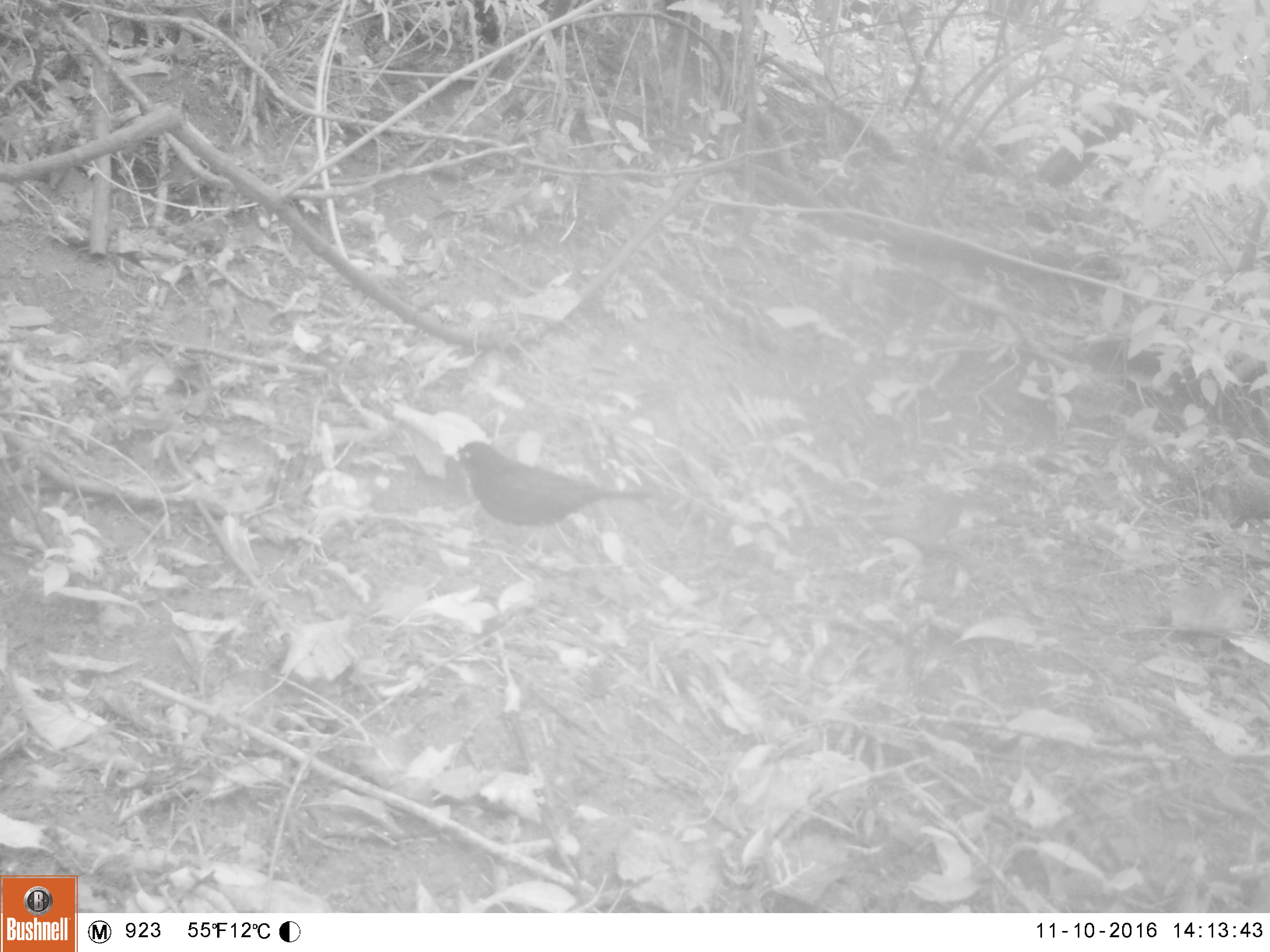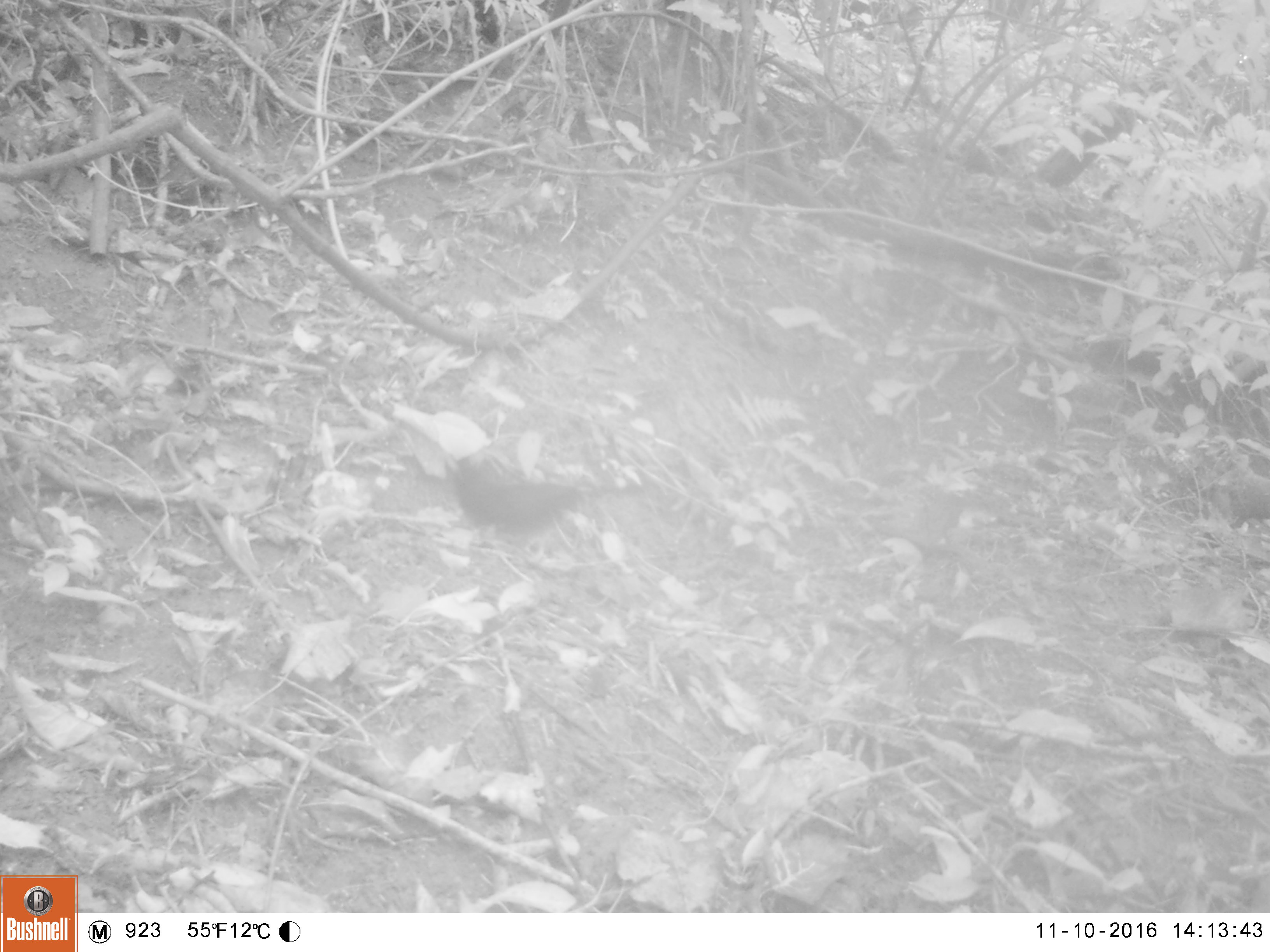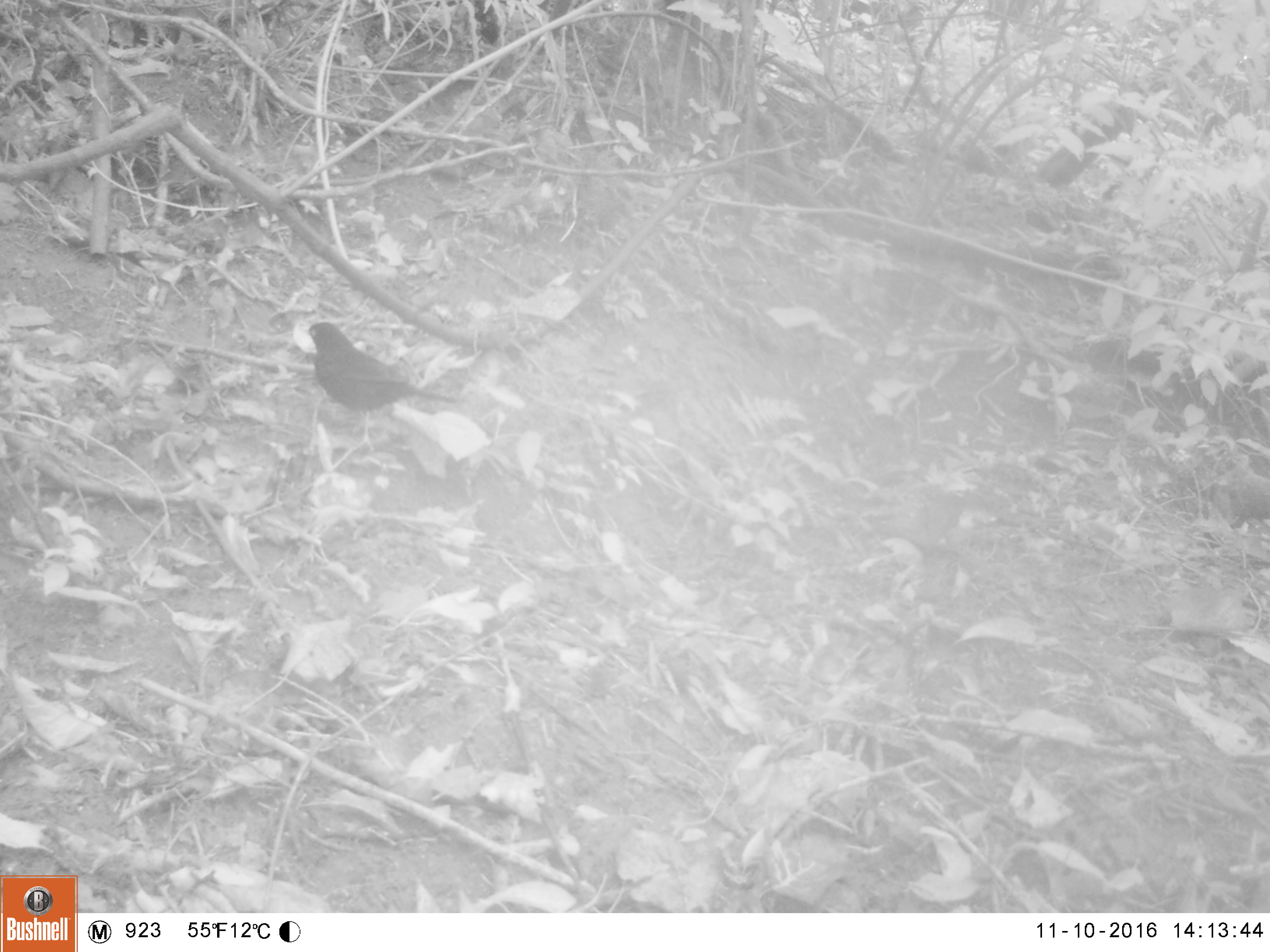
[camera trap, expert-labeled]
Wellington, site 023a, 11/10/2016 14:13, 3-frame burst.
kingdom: Animalia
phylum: Chordata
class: Aves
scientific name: Aves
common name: bird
Bird (Aves).